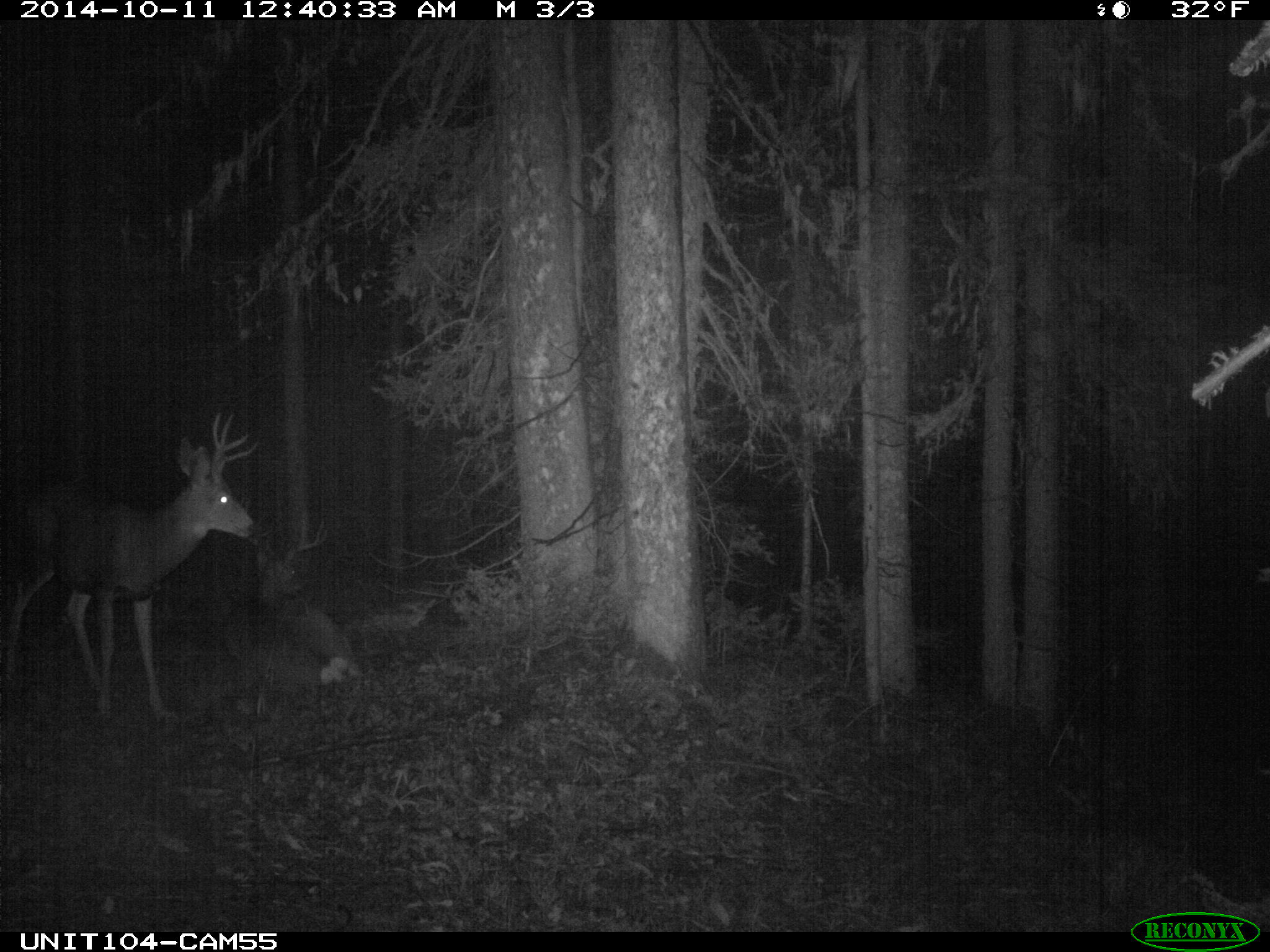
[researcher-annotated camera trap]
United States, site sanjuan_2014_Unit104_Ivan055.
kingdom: Animalia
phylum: Chordata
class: Mammalia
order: Artiodactyla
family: Cervidae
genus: Odocoileus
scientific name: Odocoileus hemionus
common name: mule deer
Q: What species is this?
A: Odocoileus hemionus (mule deer).